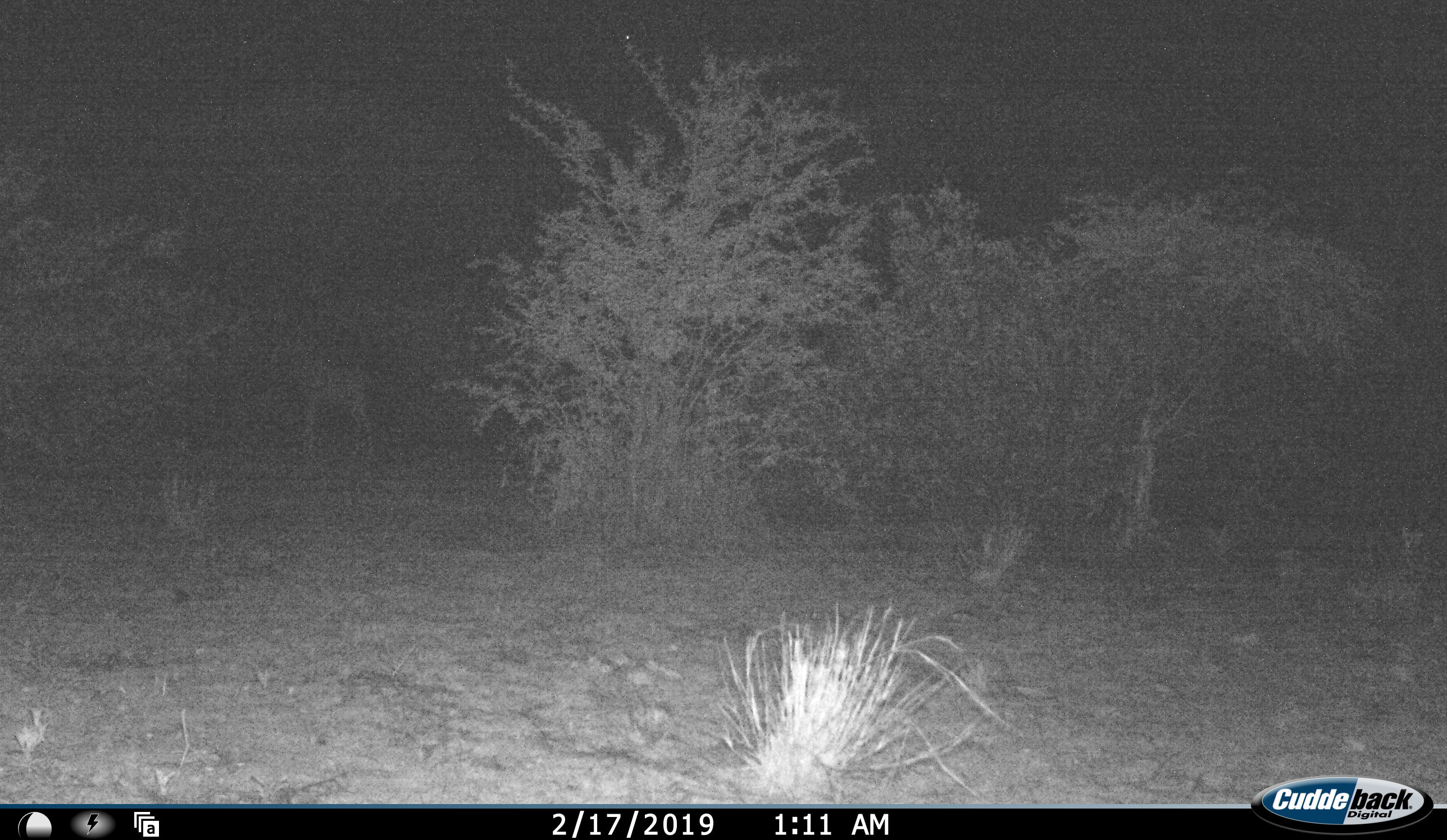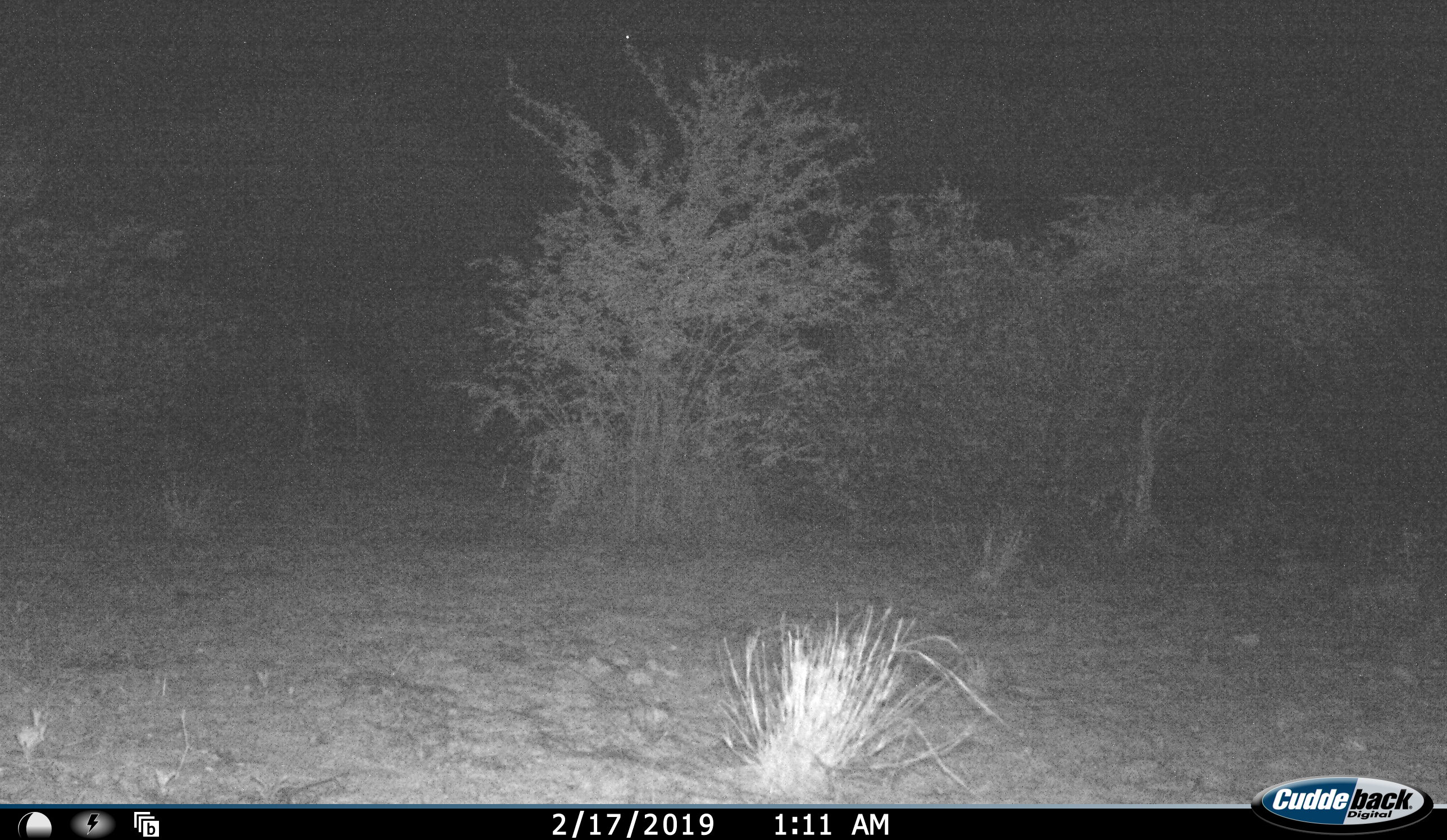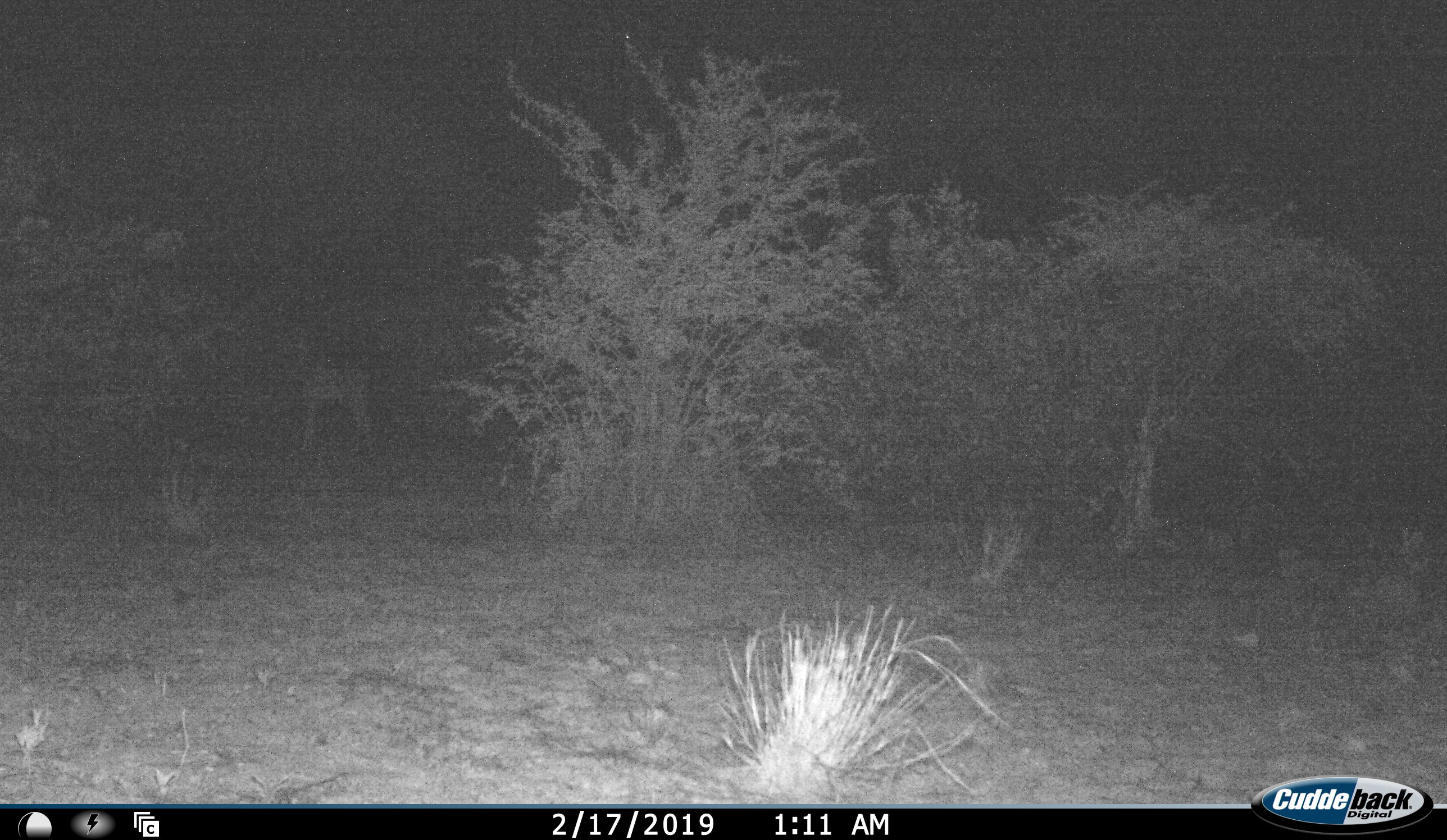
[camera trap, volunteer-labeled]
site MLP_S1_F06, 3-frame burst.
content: unidentified animal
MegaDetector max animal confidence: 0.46